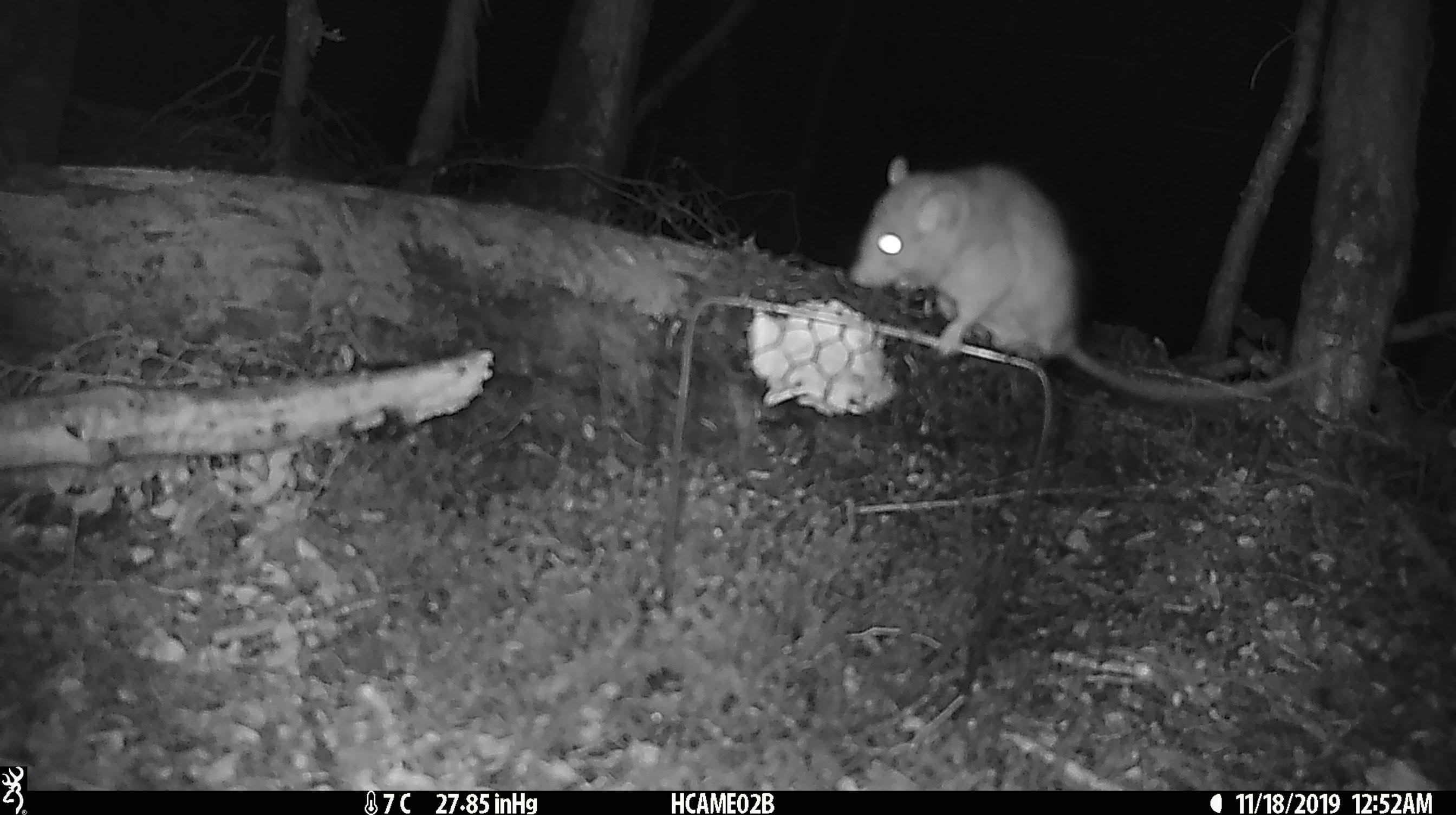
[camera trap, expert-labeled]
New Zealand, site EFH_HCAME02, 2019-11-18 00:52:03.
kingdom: Animalia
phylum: Chordata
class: Mammalia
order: Rodentia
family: Muridae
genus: Rattus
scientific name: Rattus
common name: rat